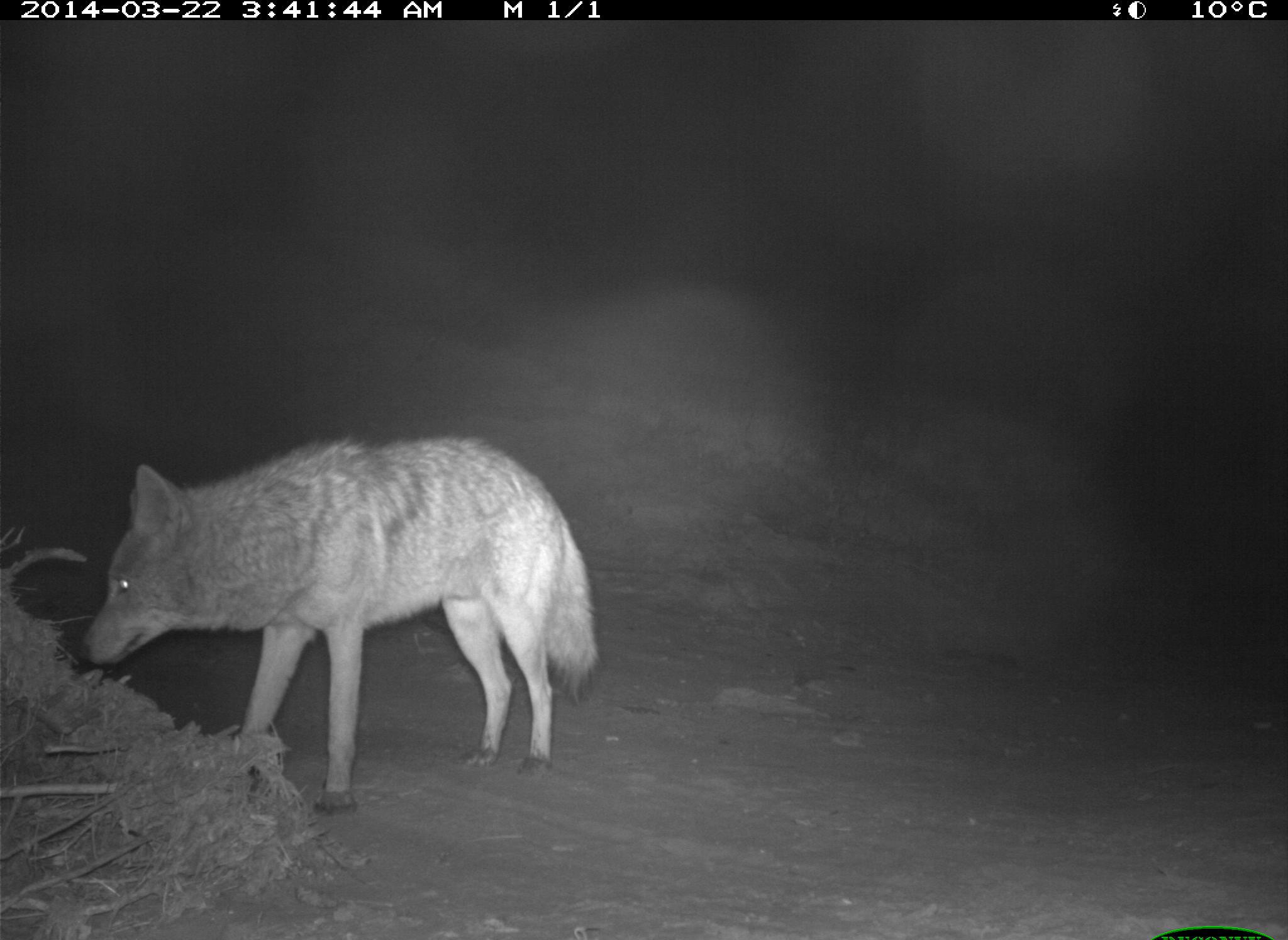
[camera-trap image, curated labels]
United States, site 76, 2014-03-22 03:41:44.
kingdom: Animalia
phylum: Chordata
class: Mammalia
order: Carnivora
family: Canidae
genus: Canis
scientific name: Canis latrans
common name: coyote